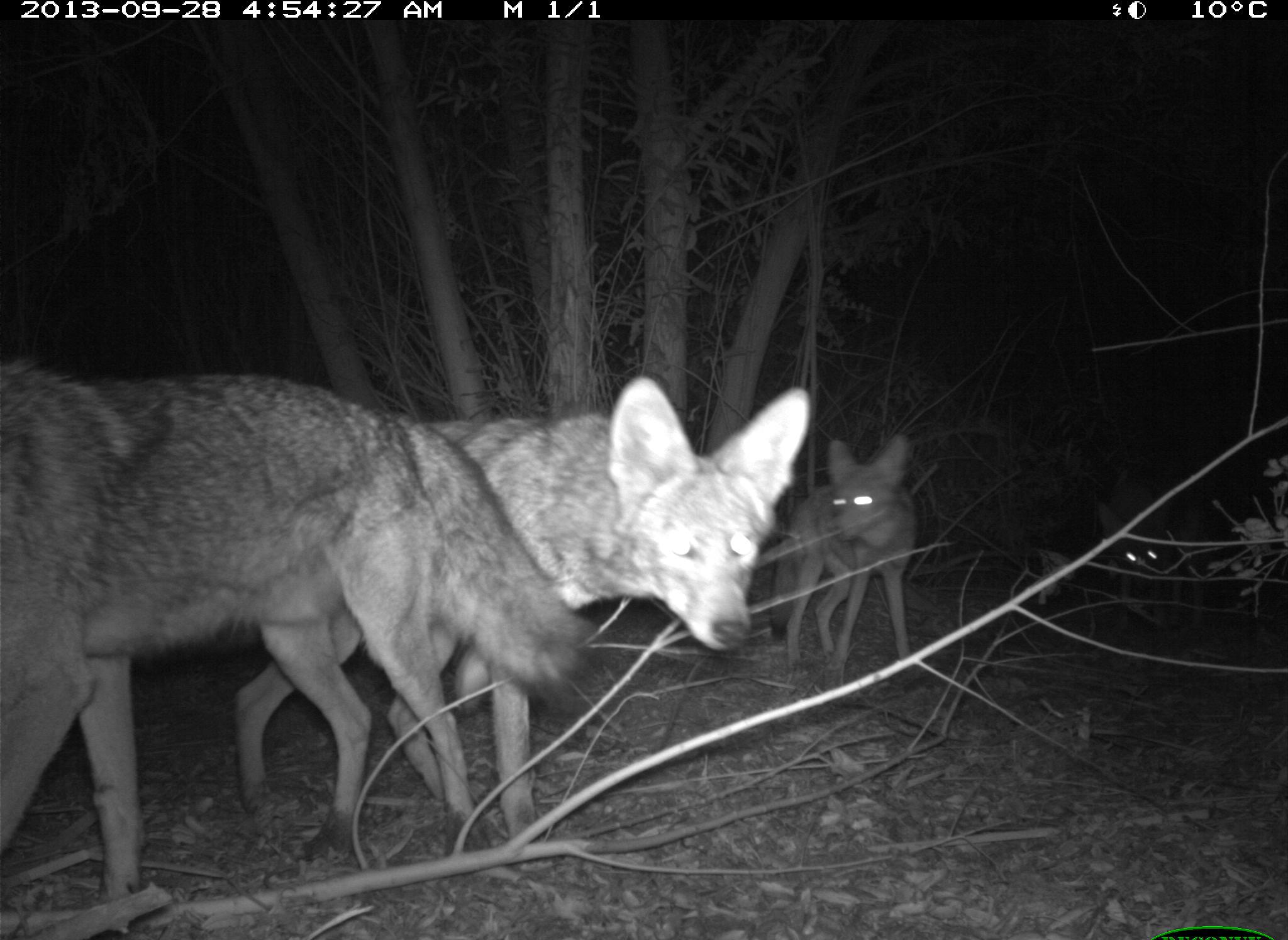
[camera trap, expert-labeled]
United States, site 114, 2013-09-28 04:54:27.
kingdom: Animalia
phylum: Chordata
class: Mammalia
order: Carnivora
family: Canidae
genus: Canis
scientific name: Canis latrans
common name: coyote